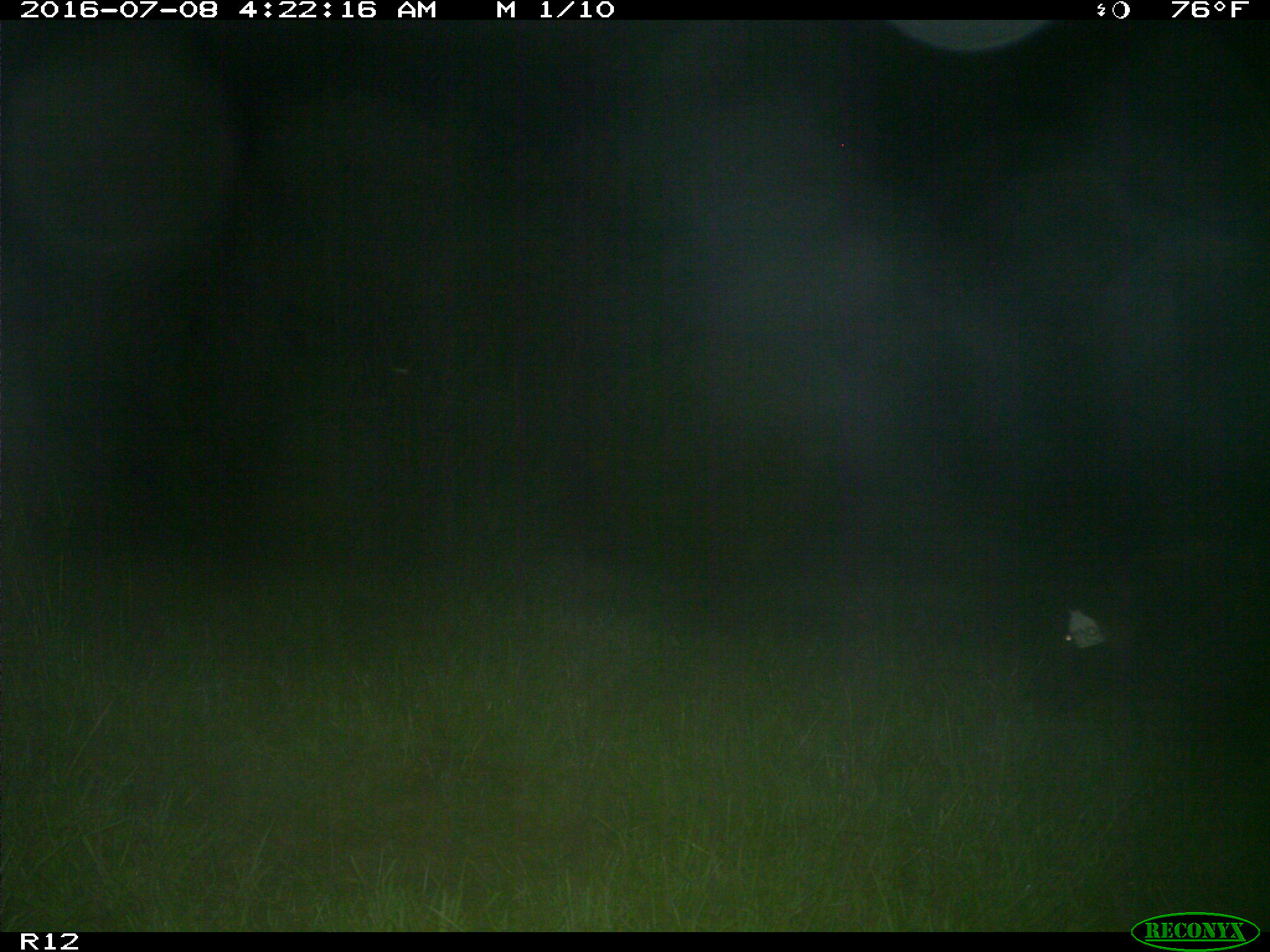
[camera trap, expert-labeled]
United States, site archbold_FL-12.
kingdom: Animalia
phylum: Chordata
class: Mammalia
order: Artiodactyla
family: Suidae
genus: Sus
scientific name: Sus scrofa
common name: wild boar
Sus scrofa (wild boar).